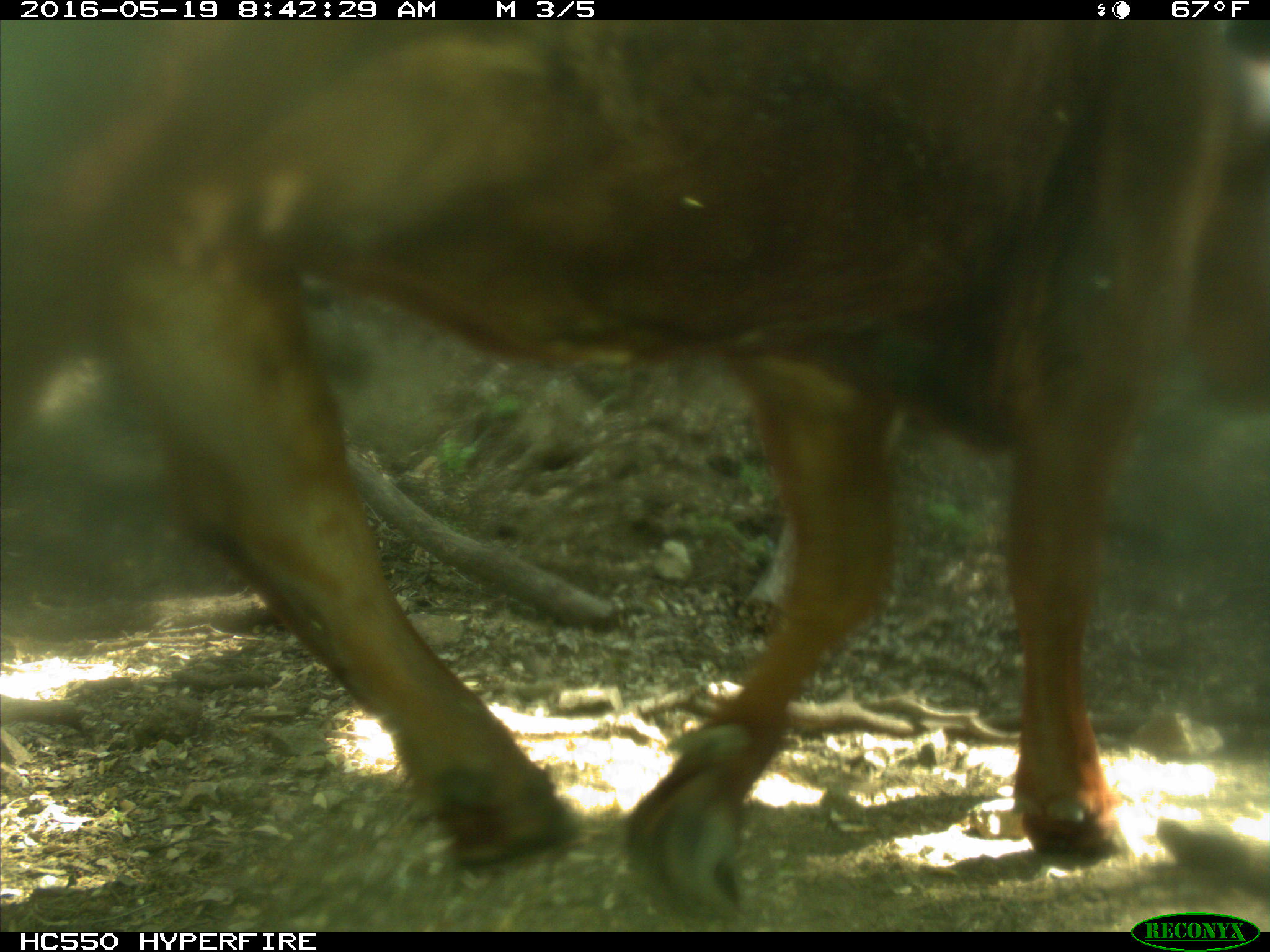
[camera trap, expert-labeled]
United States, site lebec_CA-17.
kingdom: Animalia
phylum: Chordata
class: Mammalia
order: Artiodactyla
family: Bovidae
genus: Bos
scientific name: Bos taurus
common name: domestic cow